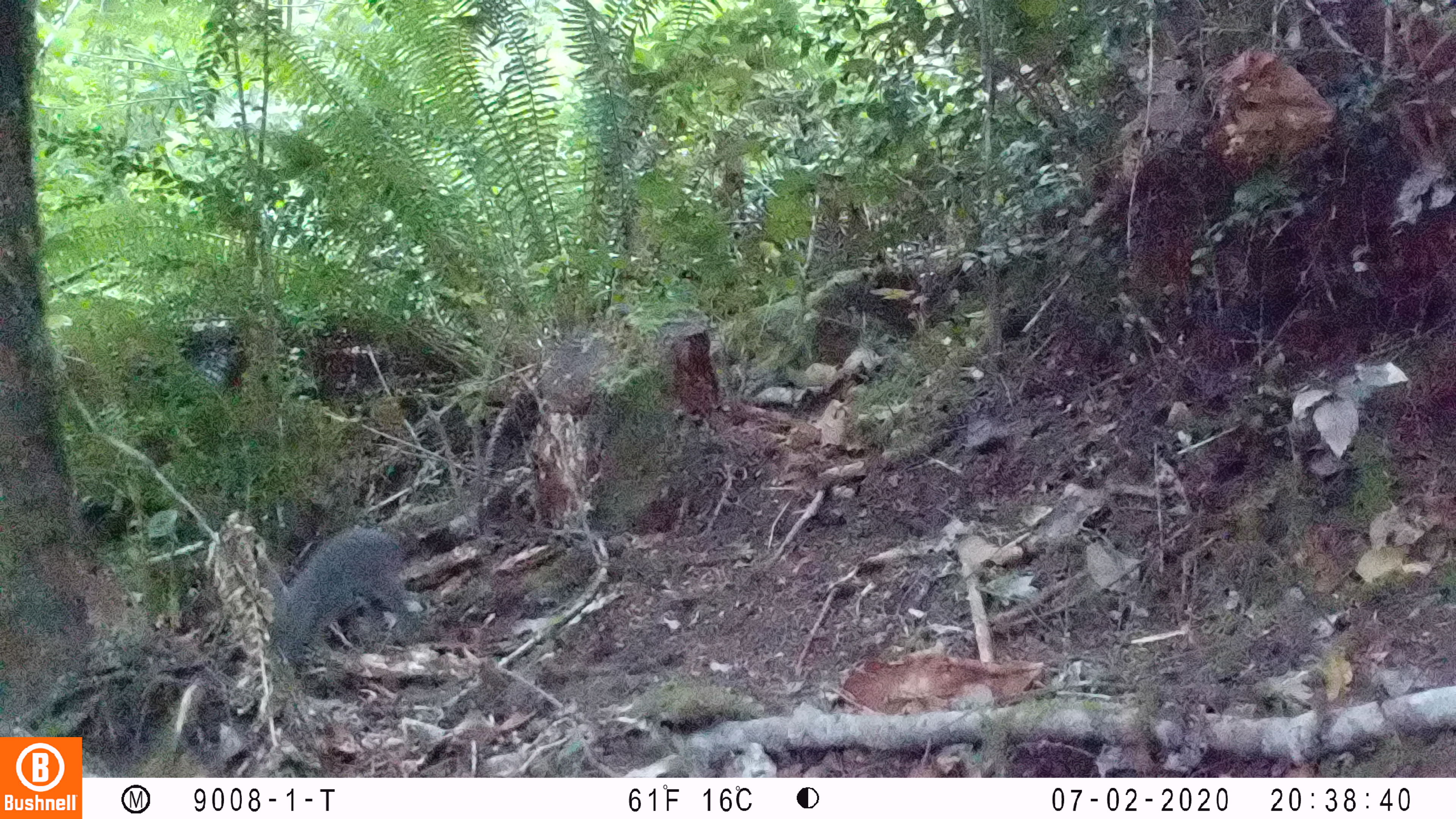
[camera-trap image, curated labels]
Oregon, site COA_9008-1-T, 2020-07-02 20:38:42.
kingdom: Animalia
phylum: Chordata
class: Mammalia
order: Lagomorpha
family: Leporidae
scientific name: Leporidae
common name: hares and rabbits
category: leporidae family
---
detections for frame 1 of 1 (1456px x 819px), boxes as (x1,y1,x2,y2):
leporidae family: (277,523,428,645)